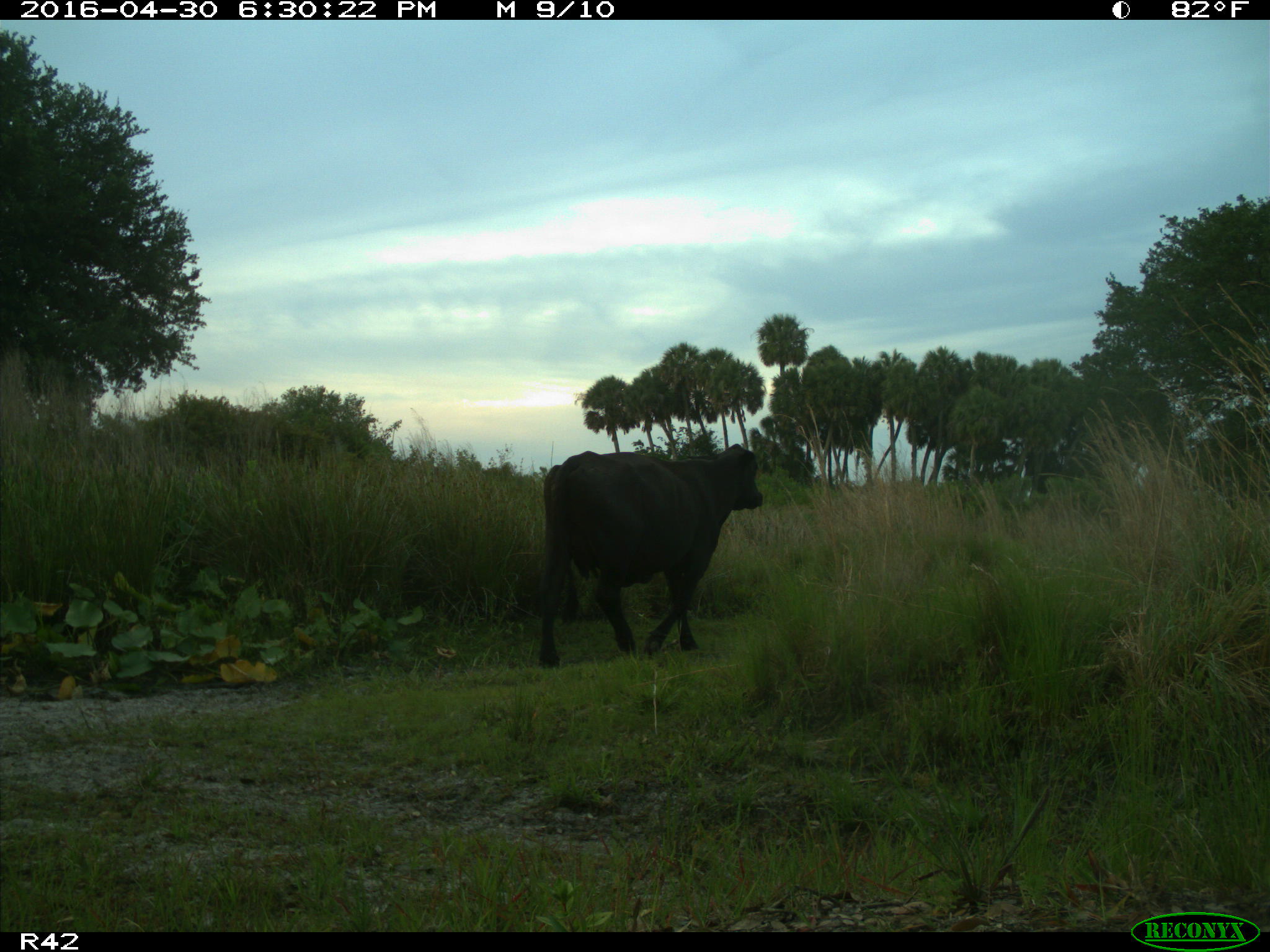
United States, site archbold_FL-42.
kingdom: Animalia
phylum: Chordata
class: Mammalia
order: Artiodactyla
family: Bovidae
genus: Bos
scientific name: Bos taurus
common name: domestic cow